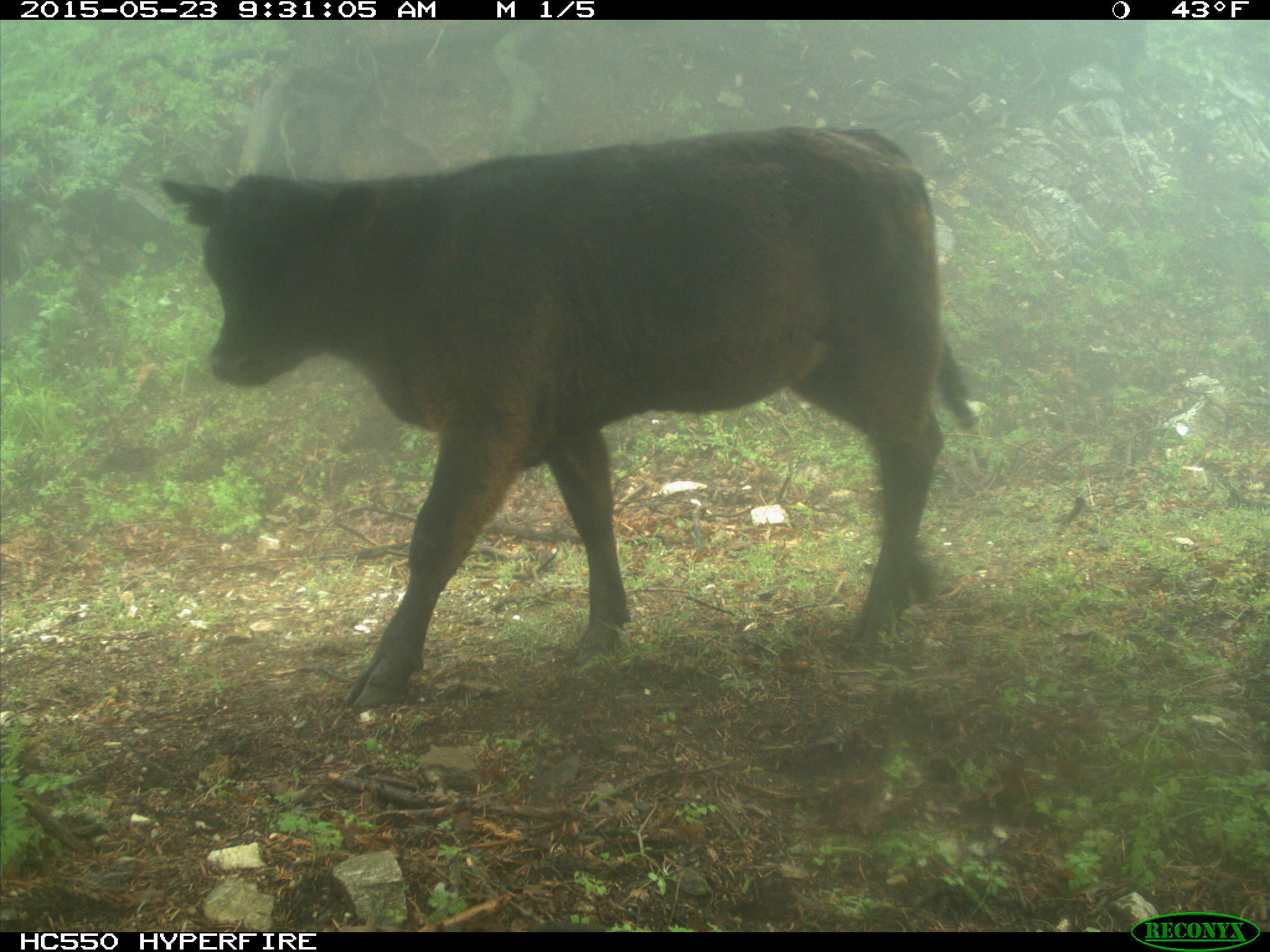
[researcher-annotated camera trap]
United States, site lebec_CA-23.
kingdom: Animalia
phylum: Chordata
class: Mammalia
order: Artiodactyla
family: Bovidae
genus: Bos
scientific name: Bos taurus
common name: domestic cow